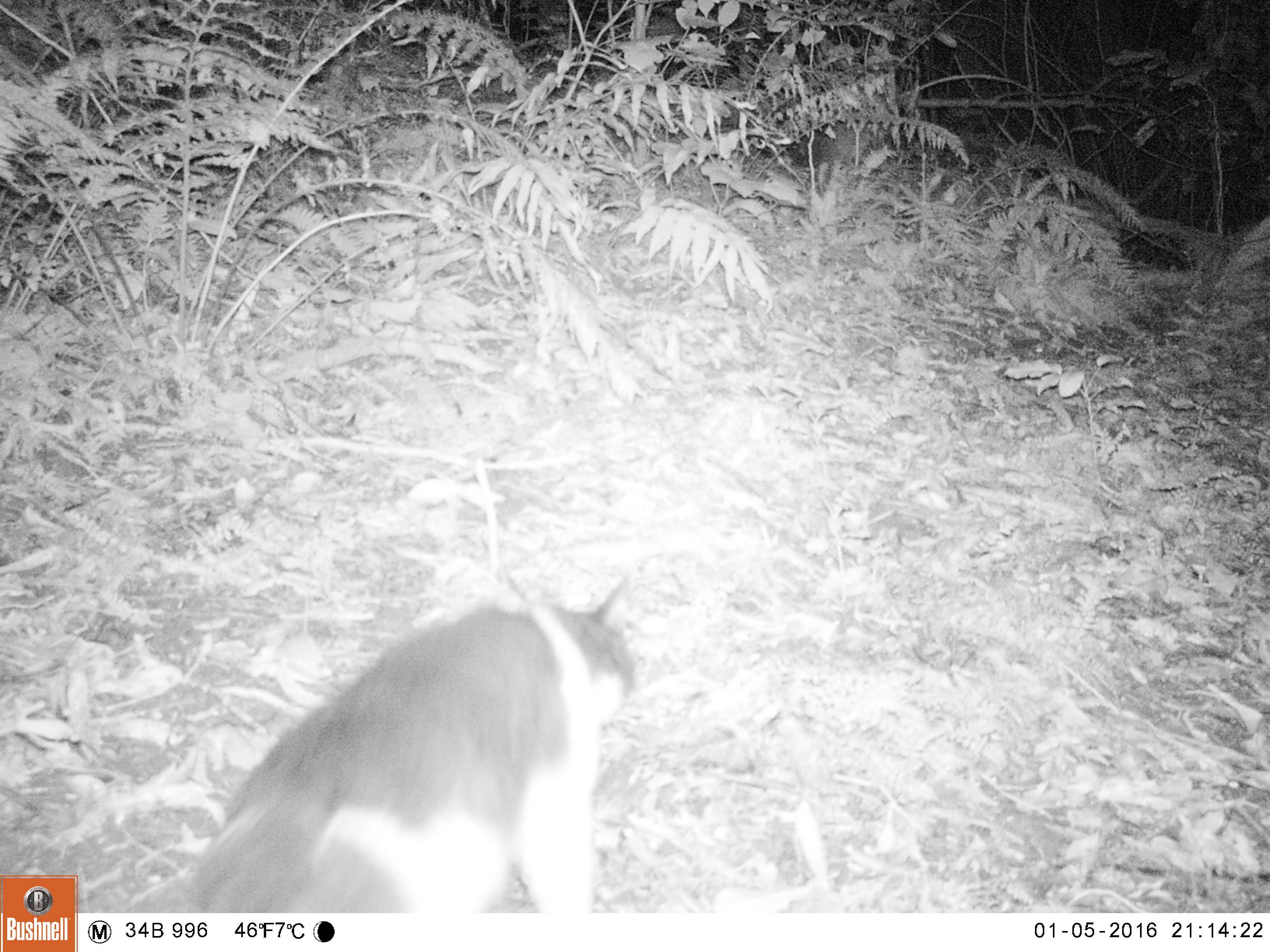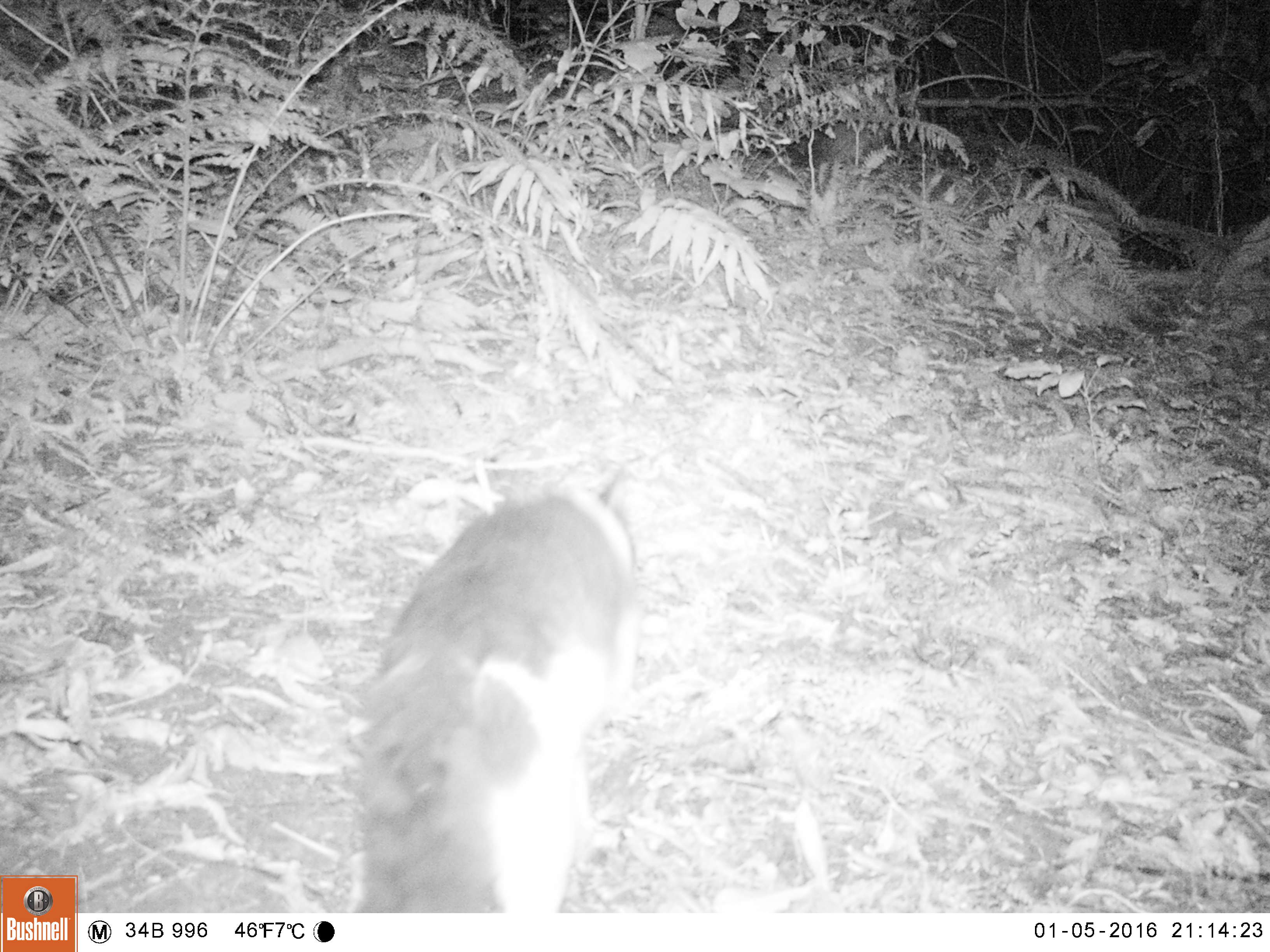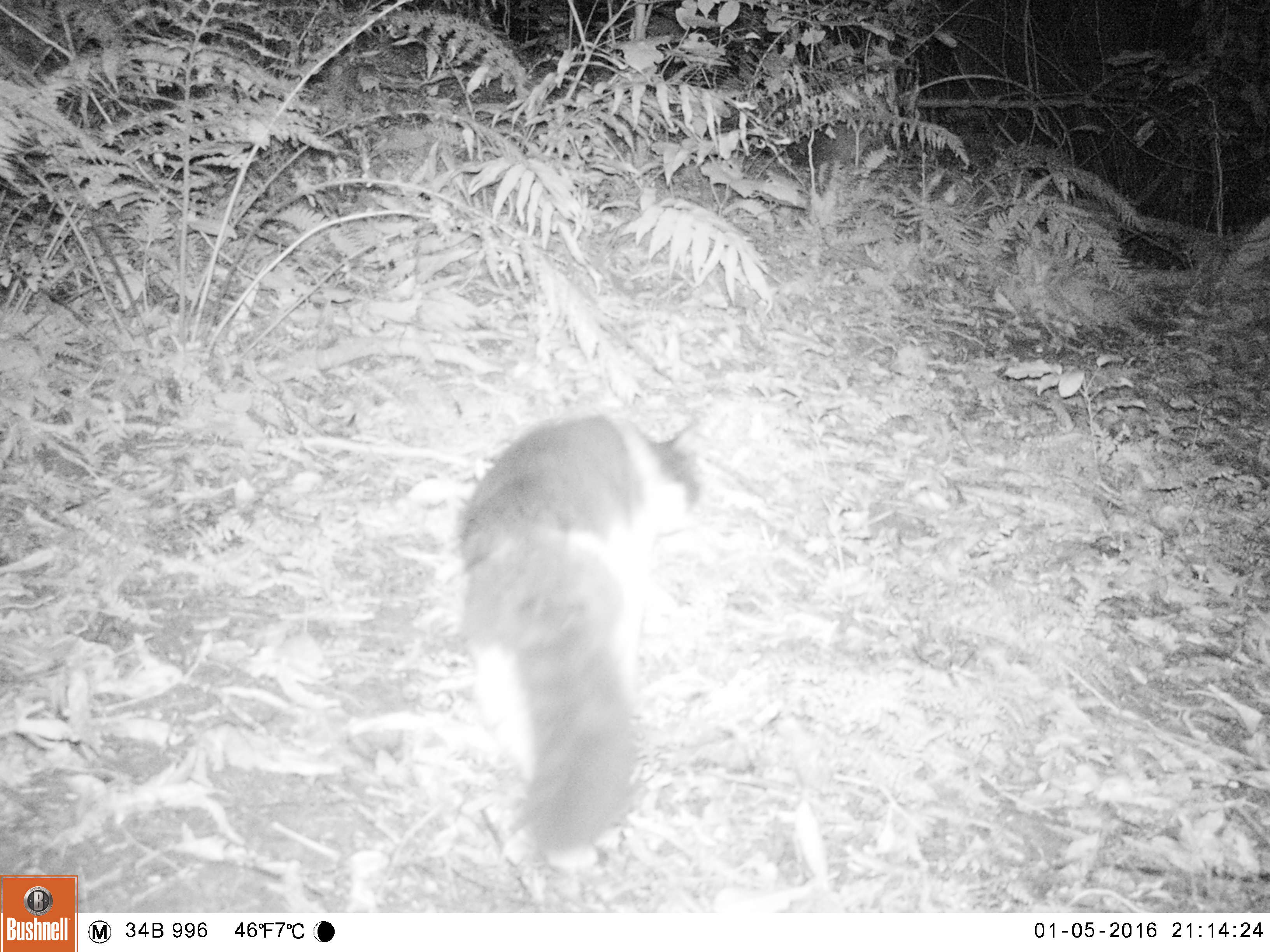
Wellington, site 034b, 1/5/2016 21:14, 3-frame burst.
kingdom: Animalia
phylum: Chordata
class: Mammalia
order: Carnivora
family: Felidae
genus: Felis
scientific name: Felis catus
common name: cat